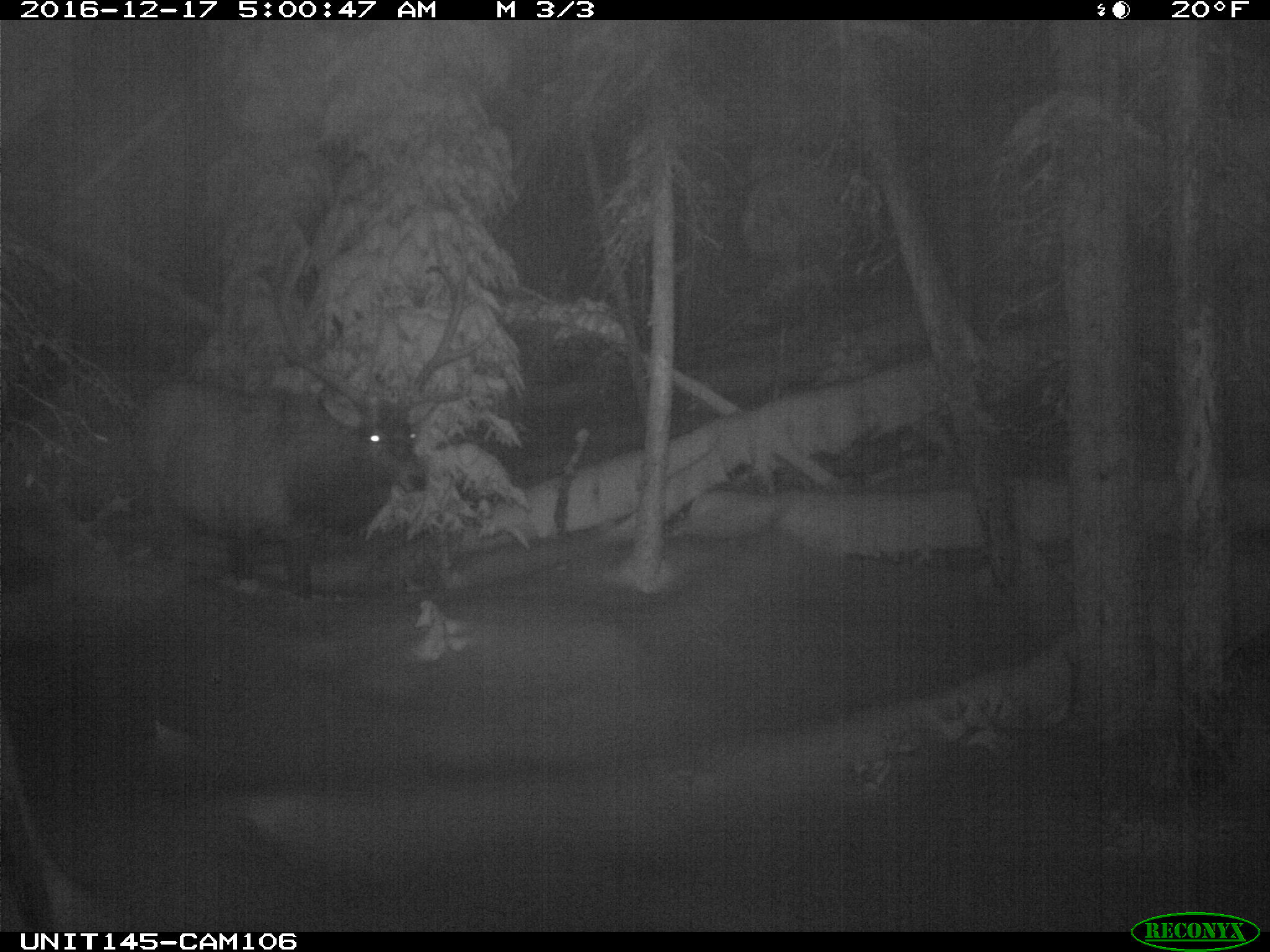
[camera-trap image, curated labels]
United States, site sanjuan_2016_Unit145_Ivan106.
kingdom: Animalia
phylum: Chordata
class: Mammalia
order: Artiodactyla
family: Cervidae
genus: Cervus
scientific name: Cervus elaphus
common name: red deer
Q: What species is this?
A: Cervus elaphus (red deer).